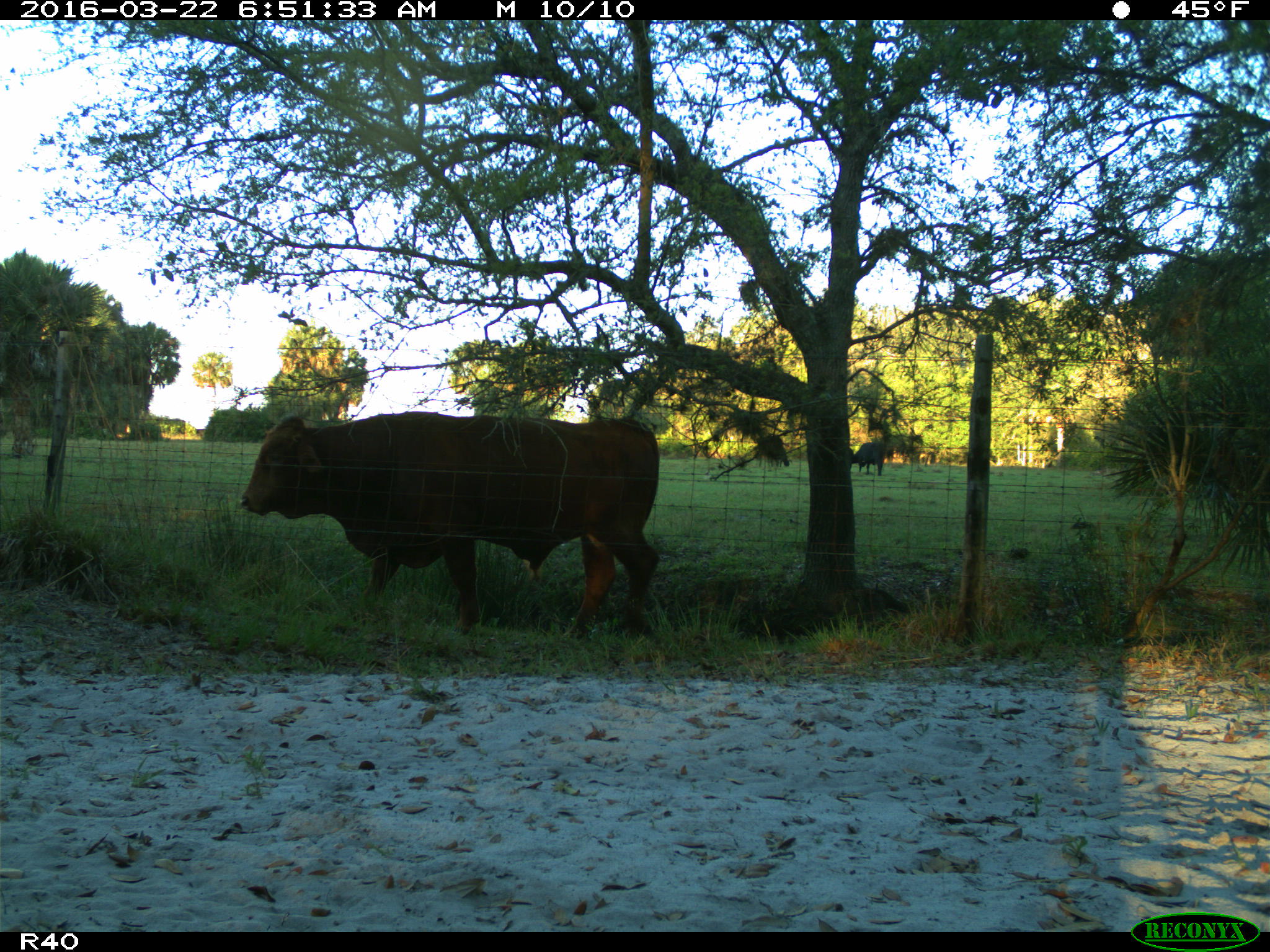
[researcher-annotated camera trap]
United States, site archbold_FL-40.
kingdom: Animalia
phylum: Chordata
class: Mammalia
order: Artiodactyla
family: Bovidae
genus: Bos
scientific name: Bos taurus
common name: domestic cow